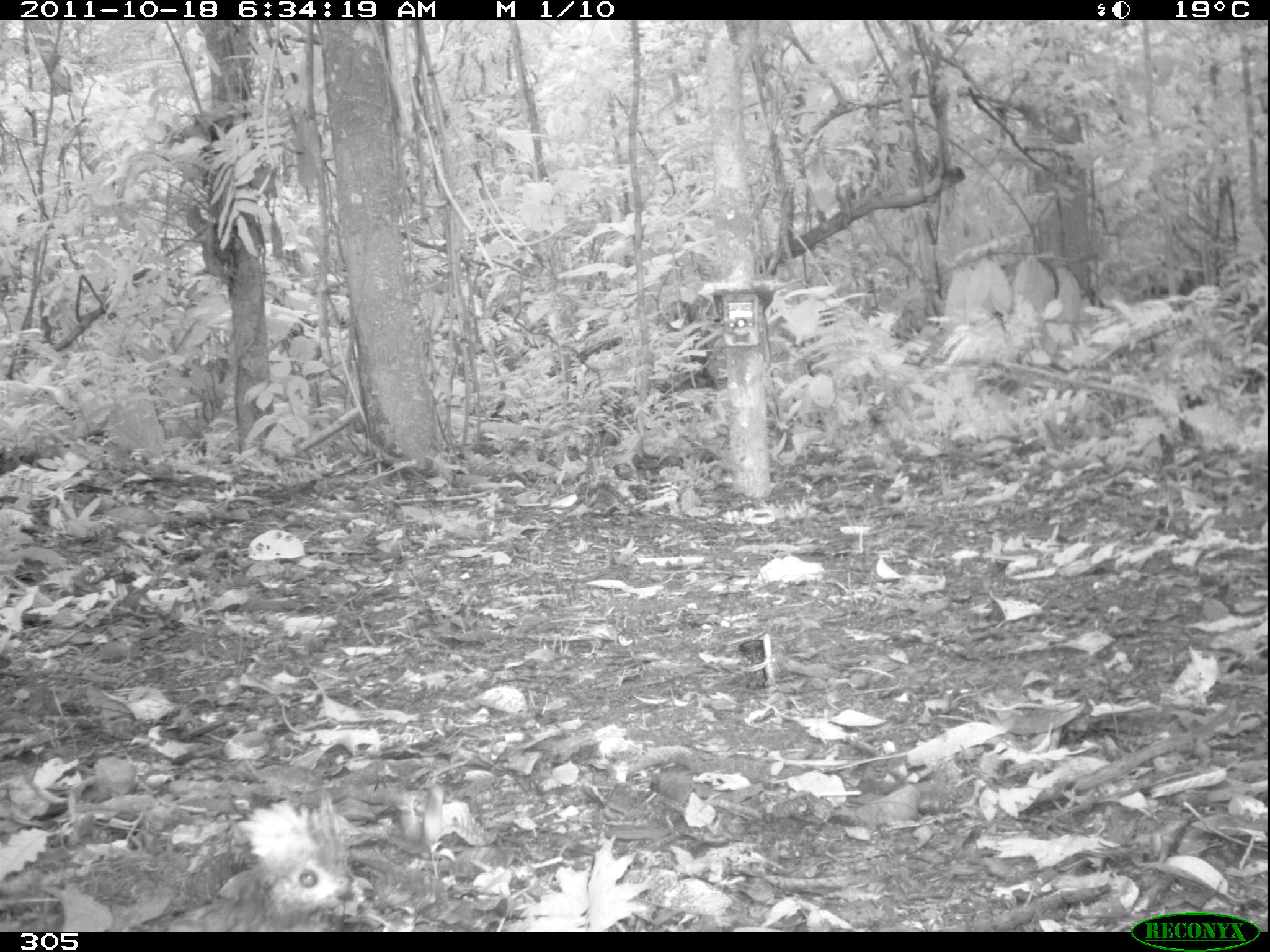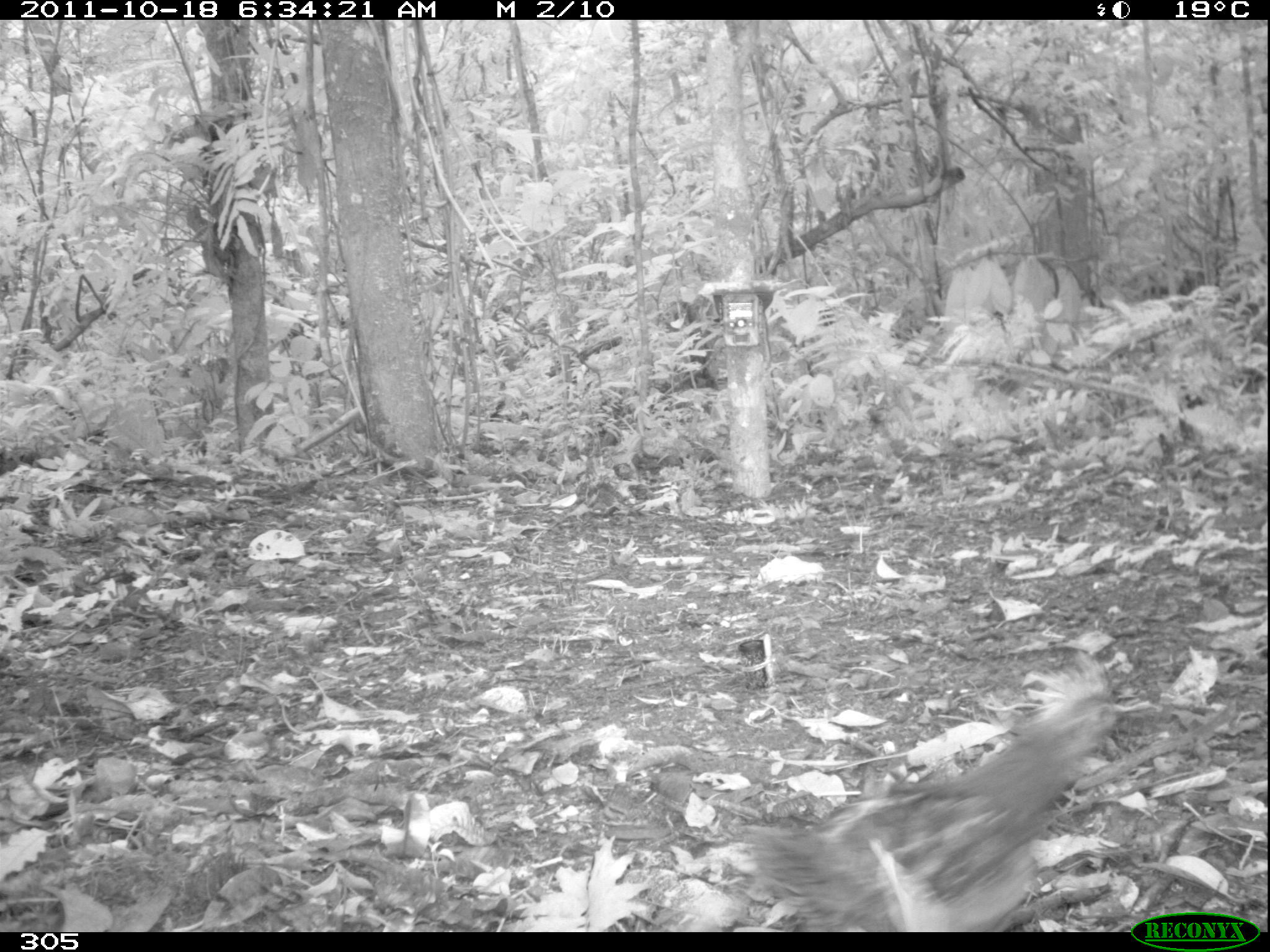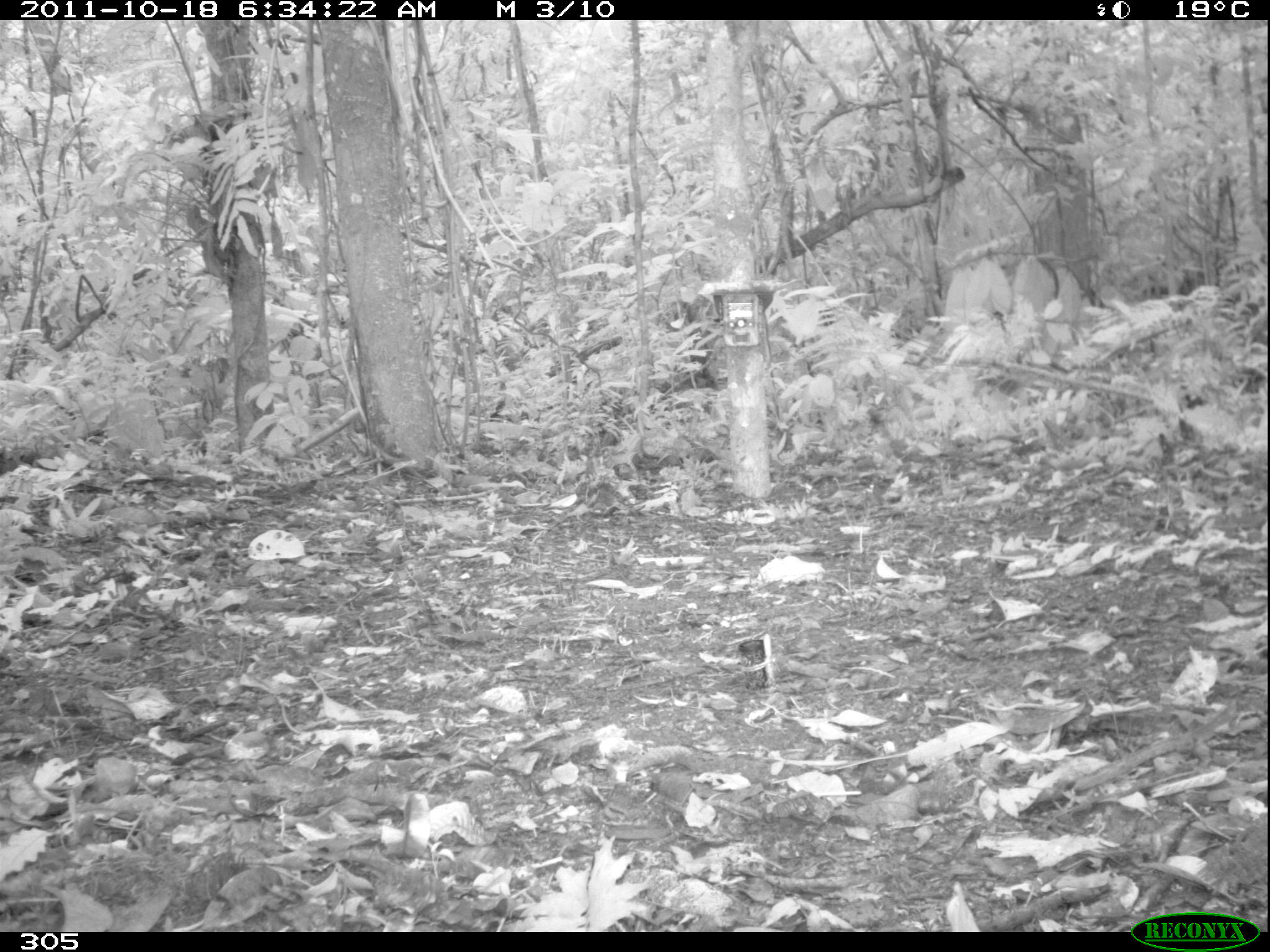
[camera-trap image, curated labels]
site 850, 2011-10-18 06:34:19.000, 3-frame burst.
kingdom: Animalia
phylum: Chordata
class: Aves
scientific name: Aves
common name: bird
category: unknown bird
Unknown bird (bird) (Aves).